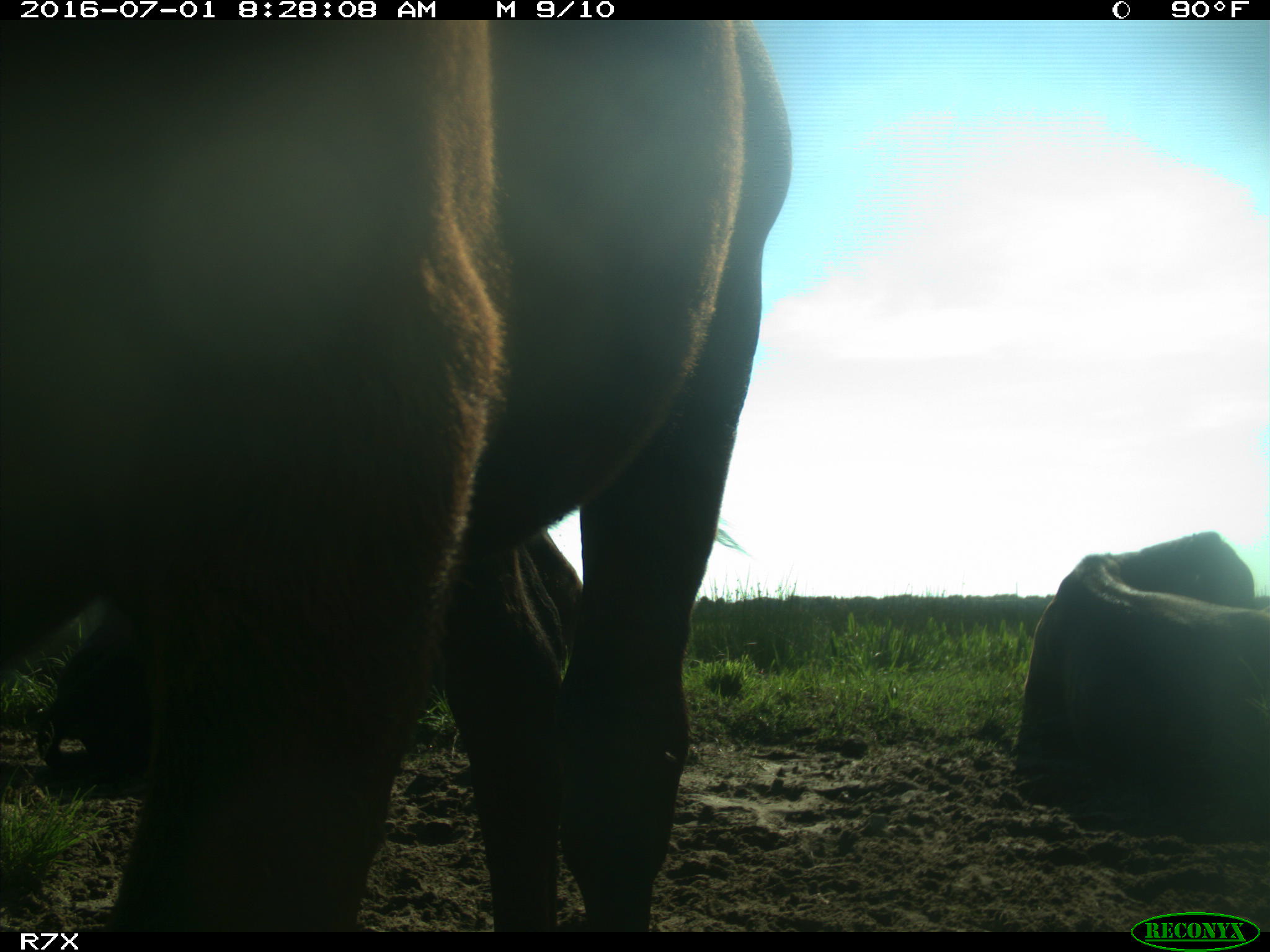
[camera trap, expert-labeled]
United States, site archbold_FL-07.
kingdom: Animalia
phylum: Chordata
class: Mammalia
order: Artiodactyla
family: Bovidae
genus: Bos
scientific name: Bos taurus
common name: domestic cow